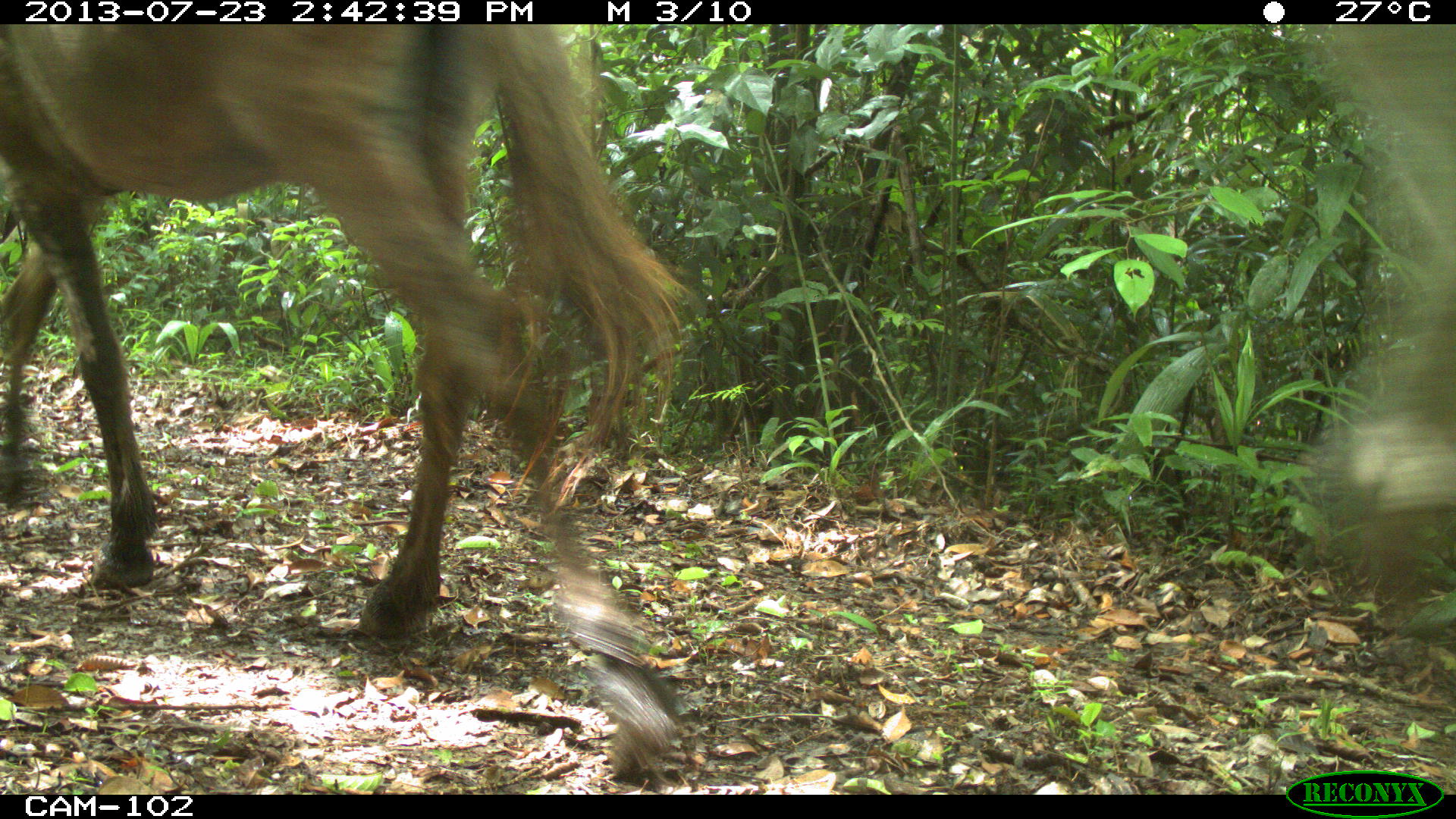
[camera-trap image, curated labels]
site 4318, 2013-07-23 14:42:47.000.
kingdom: Animalia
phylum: Chordata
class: Mammalia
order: Perissodactyla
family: Equidae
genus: Equus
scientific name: Equus ferus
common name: wild horse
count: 3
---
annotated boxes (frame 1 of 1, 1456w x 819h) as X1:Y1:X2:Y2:
equus ferus: 0:21:708:782